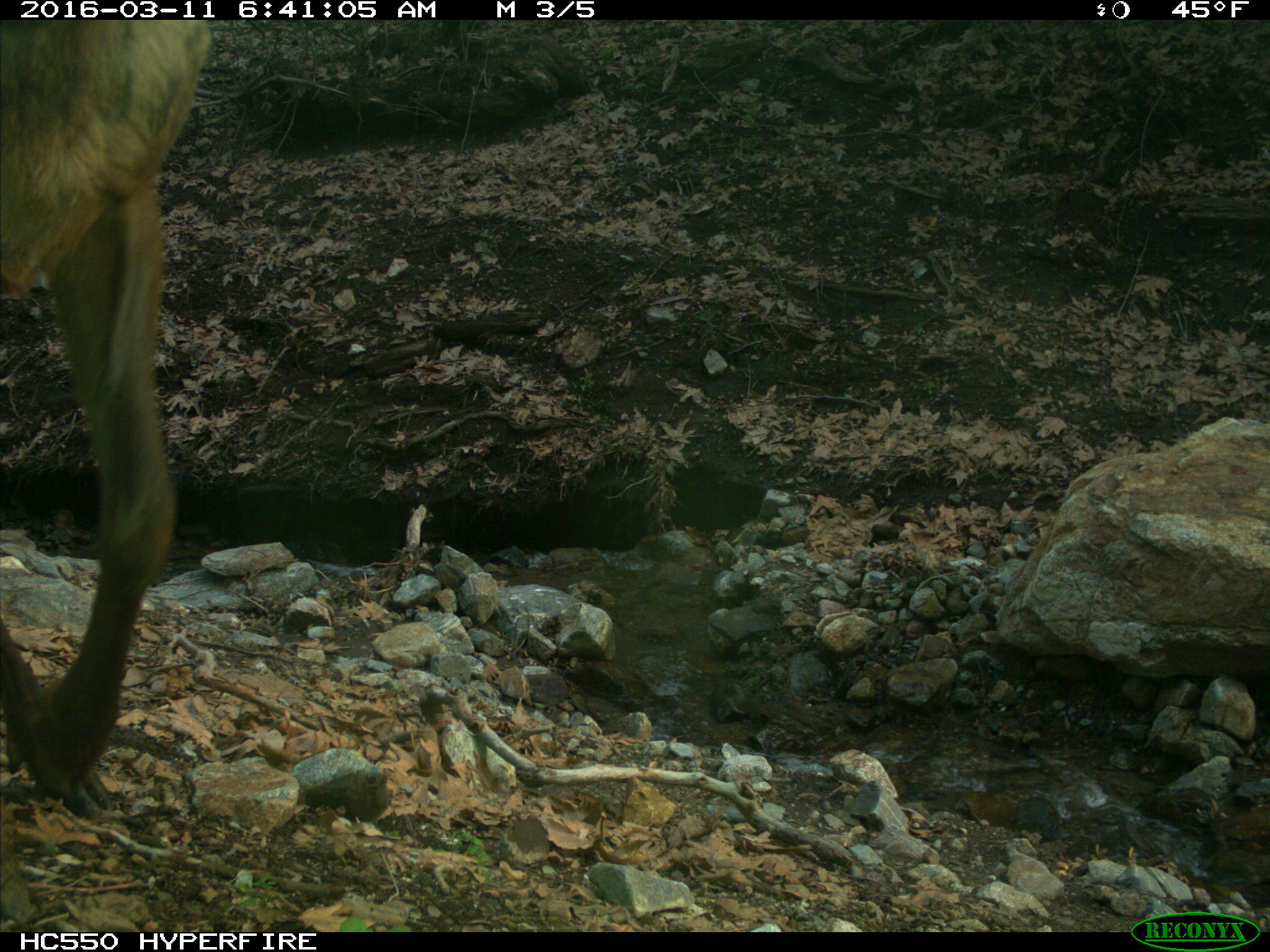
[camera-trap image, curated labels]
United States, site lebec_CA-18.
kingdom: Animalia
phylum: Chordata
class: Mammalia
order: Artiodactyla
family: Cervidae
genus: Cervus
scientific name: Cervus canadensis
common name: elk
Cervus canadensis (elk).